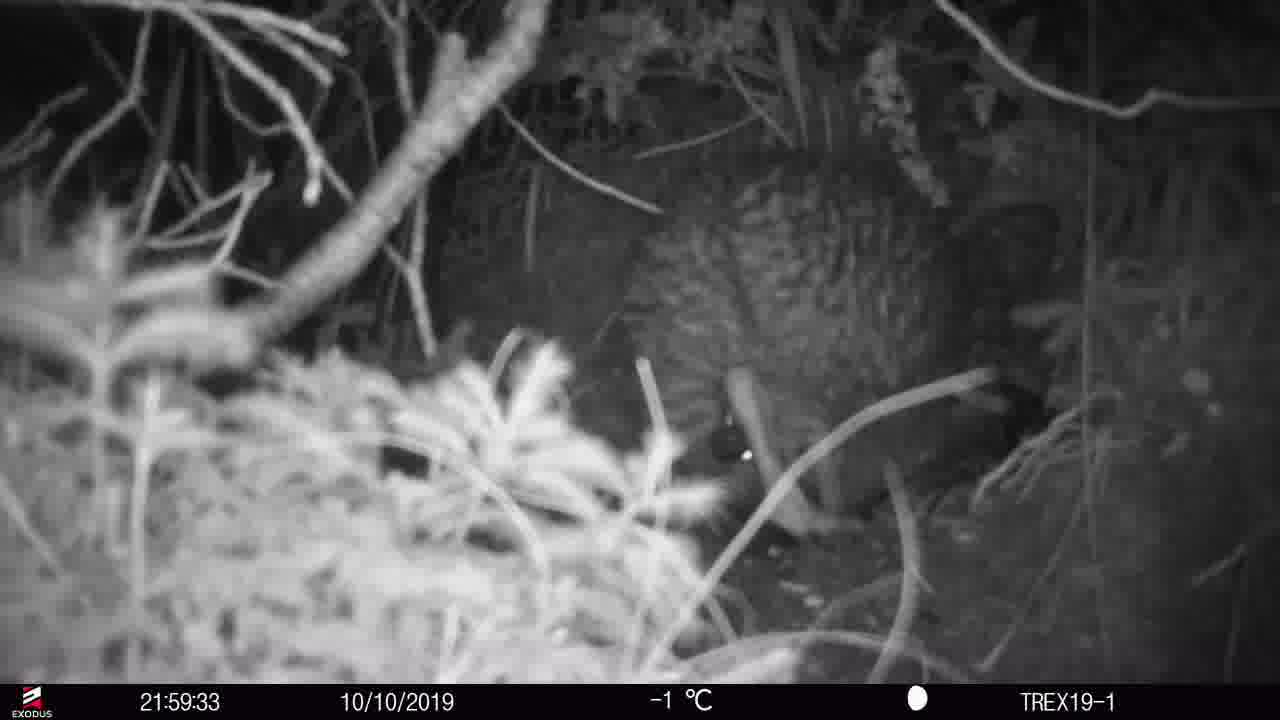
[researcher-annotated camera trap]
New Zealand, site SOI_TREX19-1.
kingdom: Animalia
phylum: Chordata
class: Aves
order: Apterygiformes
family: Apterygidae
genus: Apteryx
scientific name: Apteryx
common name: kiwi